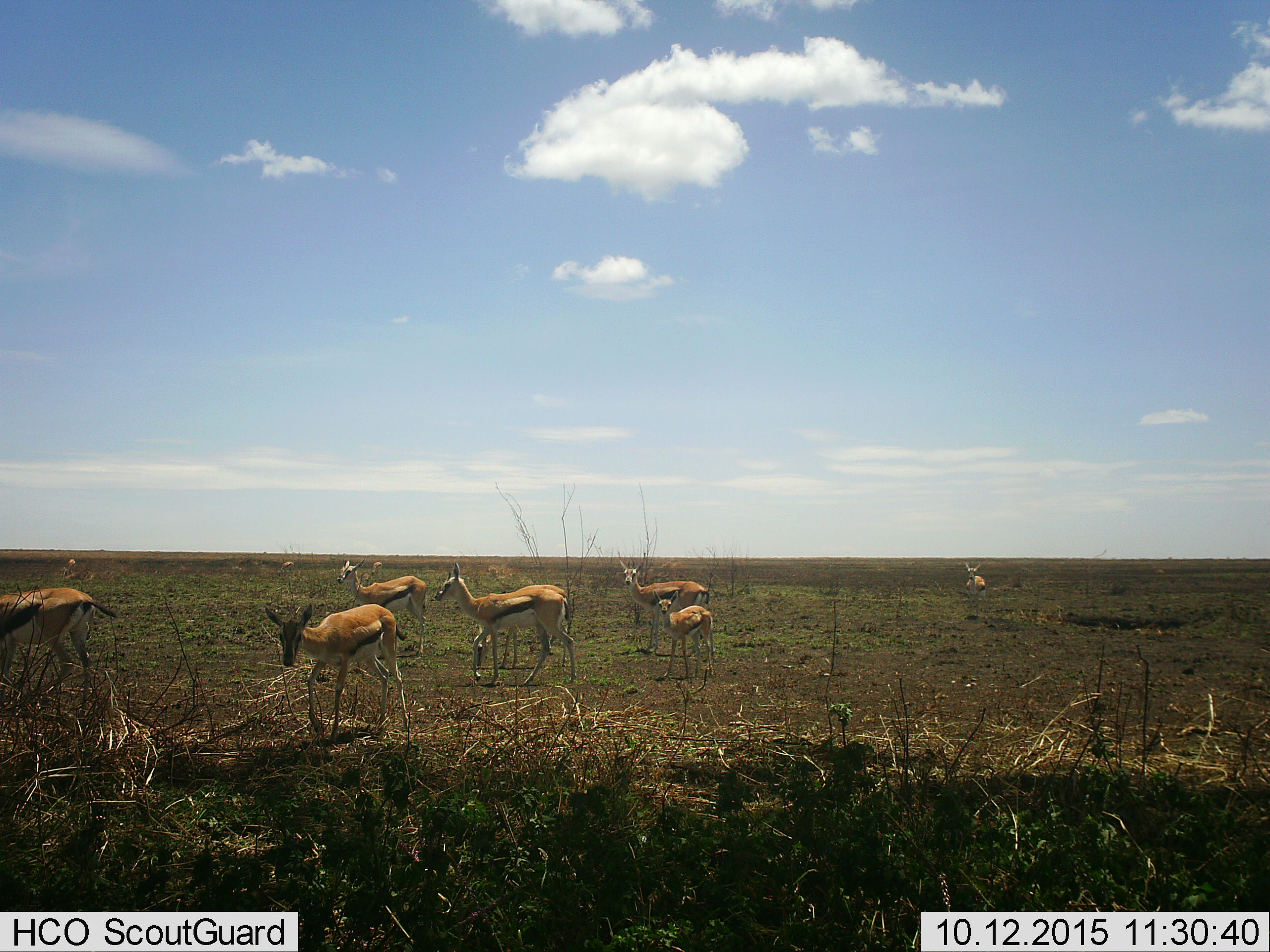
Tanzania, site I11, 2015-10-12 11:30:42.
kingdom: Animalia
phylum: Chordata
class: Mammalia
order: Artiodactyla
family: Bovidae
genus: Eudorcas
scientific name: Eudorcas thomsonii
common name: thomson's gazelle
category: gazellethomsons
Gazellethomsons (thomson's gazelle) (Eudorcas thomsonii), count 10. Behavior (volunteer vote fractions): standing 90%, resting 10%, moving 80%, interacting 0%. Young present (vote fraction): 90%. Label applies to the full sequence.